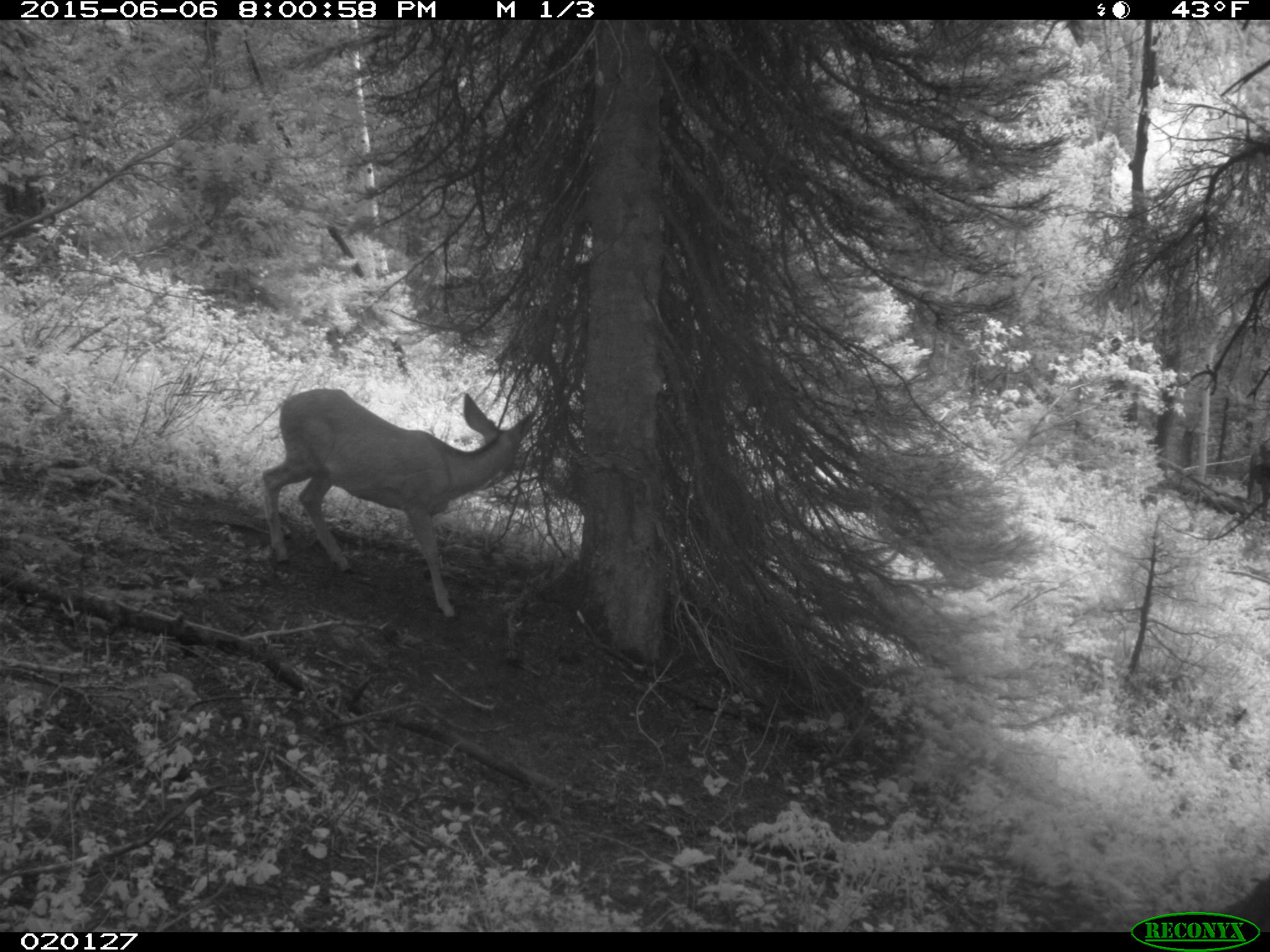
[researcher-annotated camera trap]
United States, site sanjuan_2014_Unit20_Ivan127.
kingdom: Animalia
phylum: Chordata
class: Mammalia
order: Artiodactyla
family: Cervidae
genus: Odocoileus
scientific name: Odocoileus hemionus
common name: mule deer